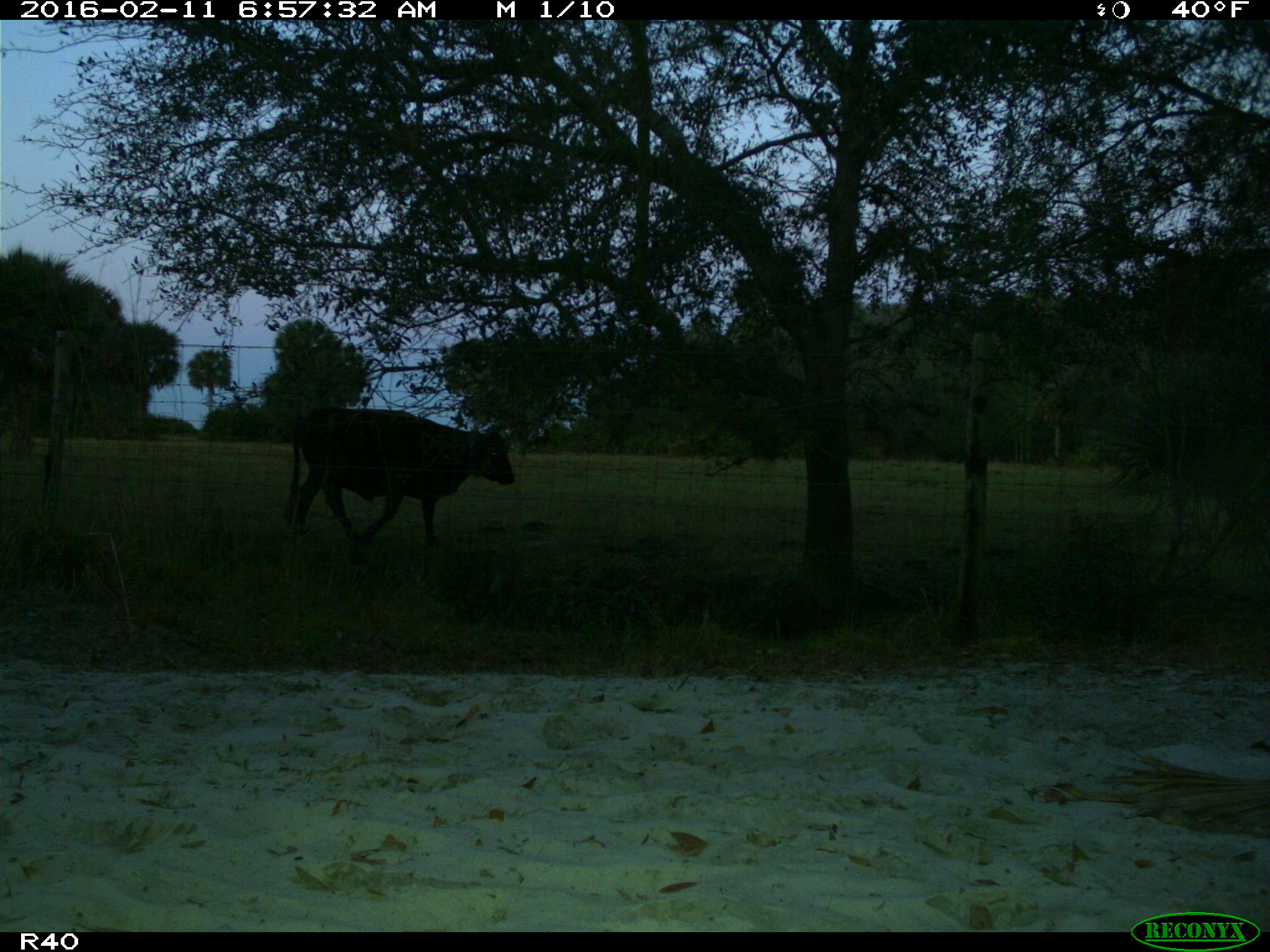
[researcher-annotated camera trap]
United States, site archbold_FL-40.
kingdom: Animalia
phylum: Chordata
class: Mammalia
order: Artiodactyla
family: Bovidae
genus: Bos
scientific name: Bos taurus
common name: domestic cow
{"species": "Bos taurus (domestic cow)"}